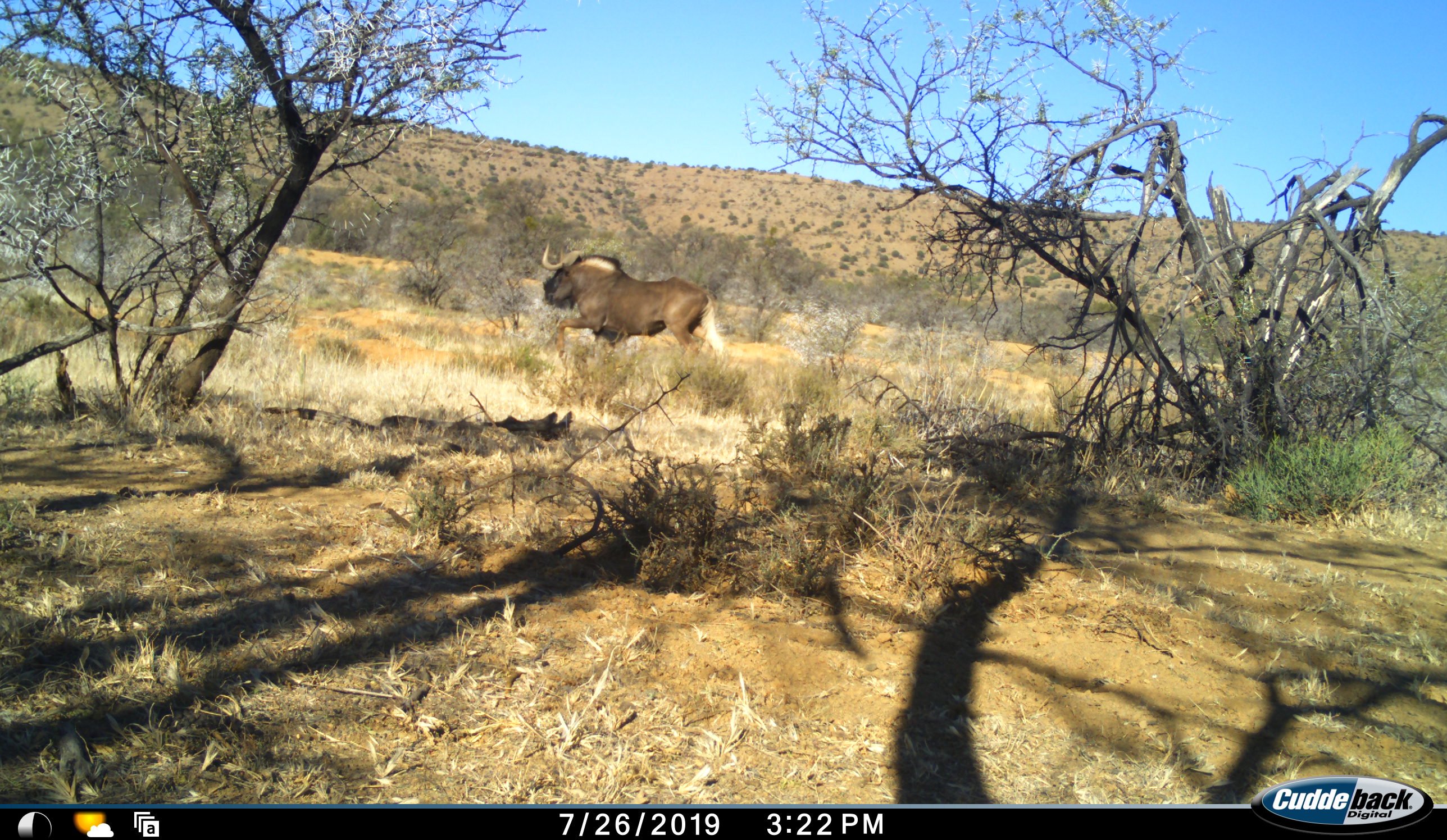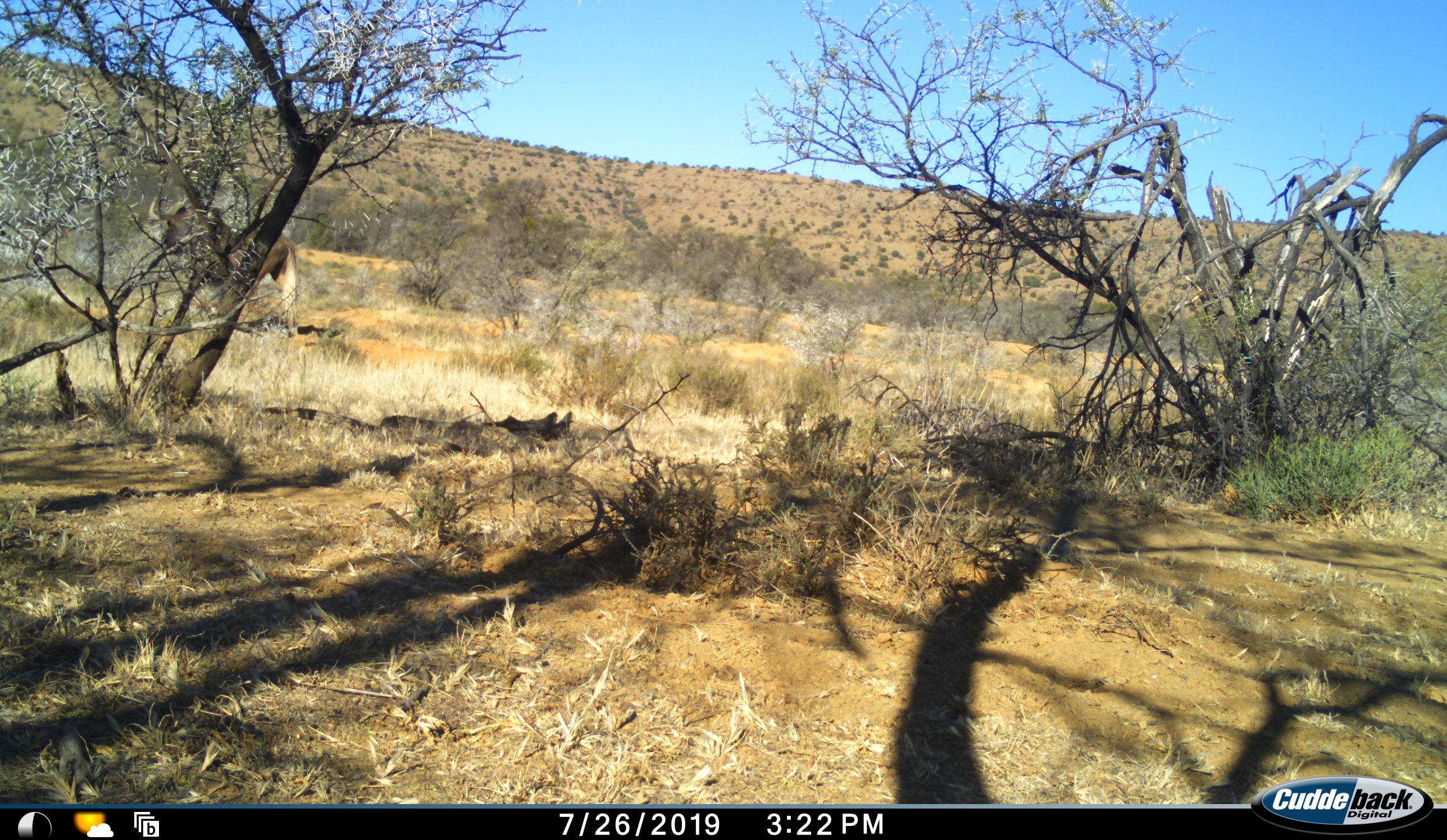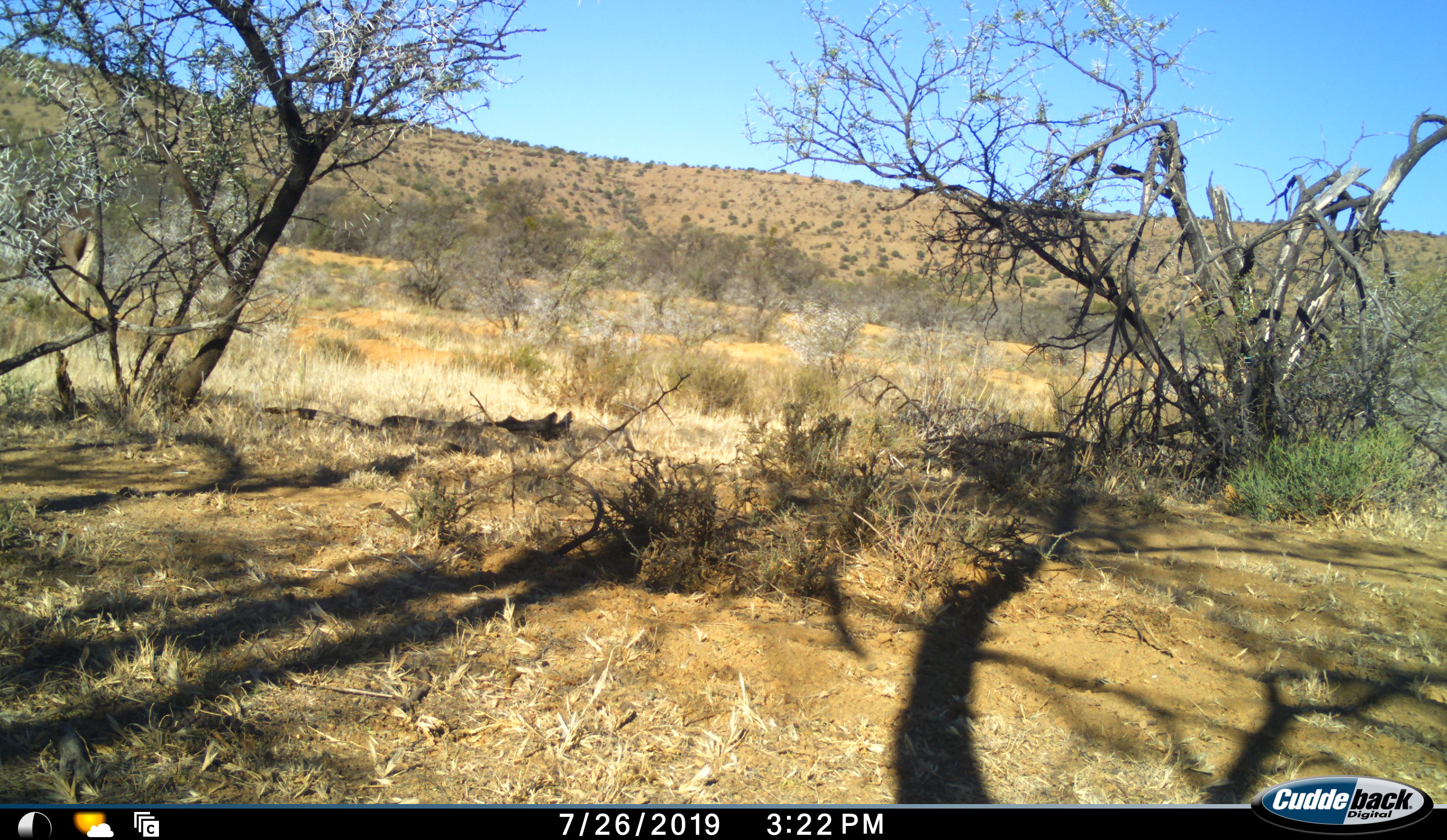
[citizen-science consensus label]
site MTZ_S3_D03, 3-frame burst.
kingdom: Animalia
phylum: Chordata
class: Mammalia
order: Artiodactyla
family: Bovidae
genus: Connochaetes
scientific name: Connochaetes gnou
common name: black wildebeest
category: wildebeestblack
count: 1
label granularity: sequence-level